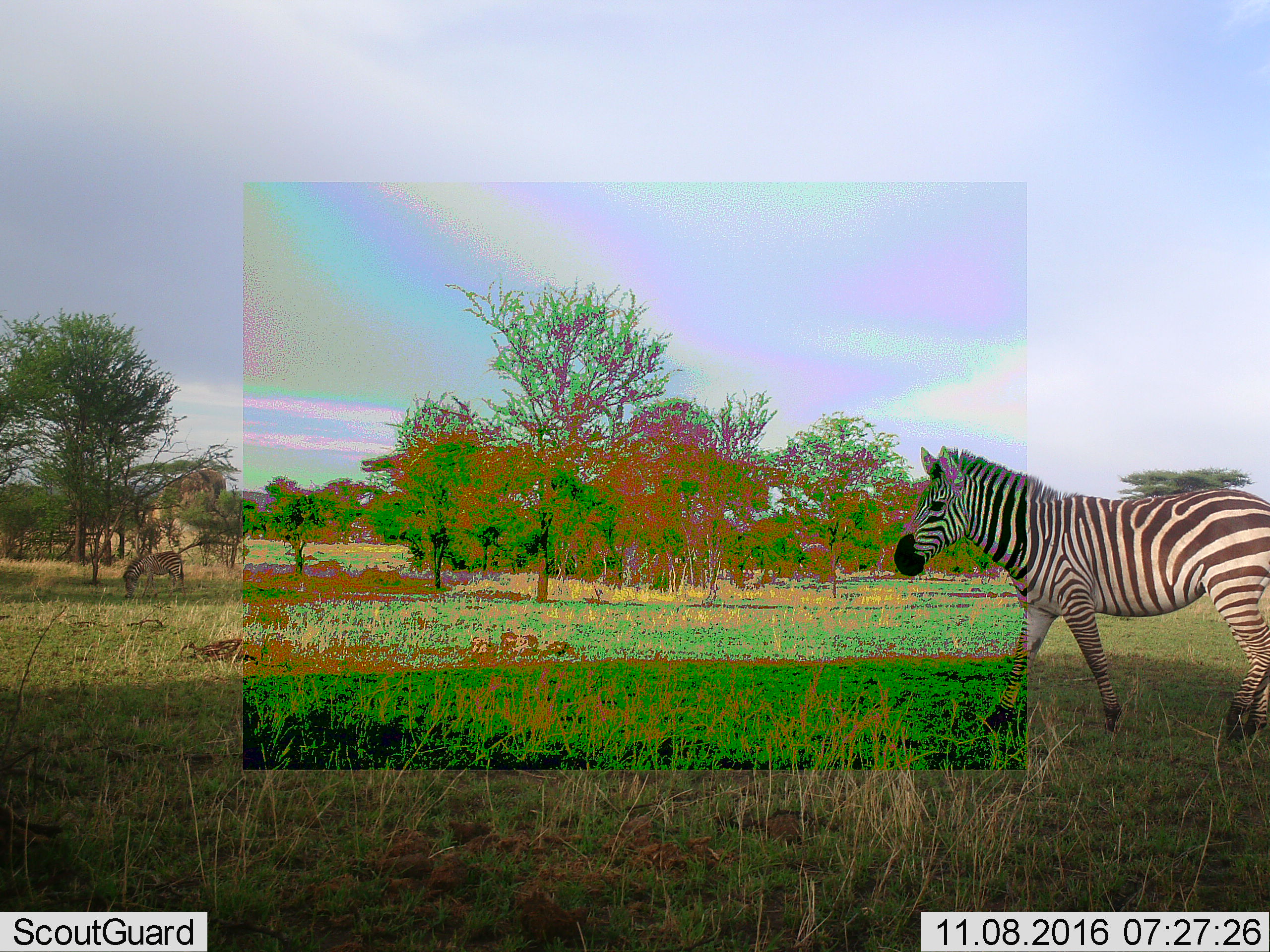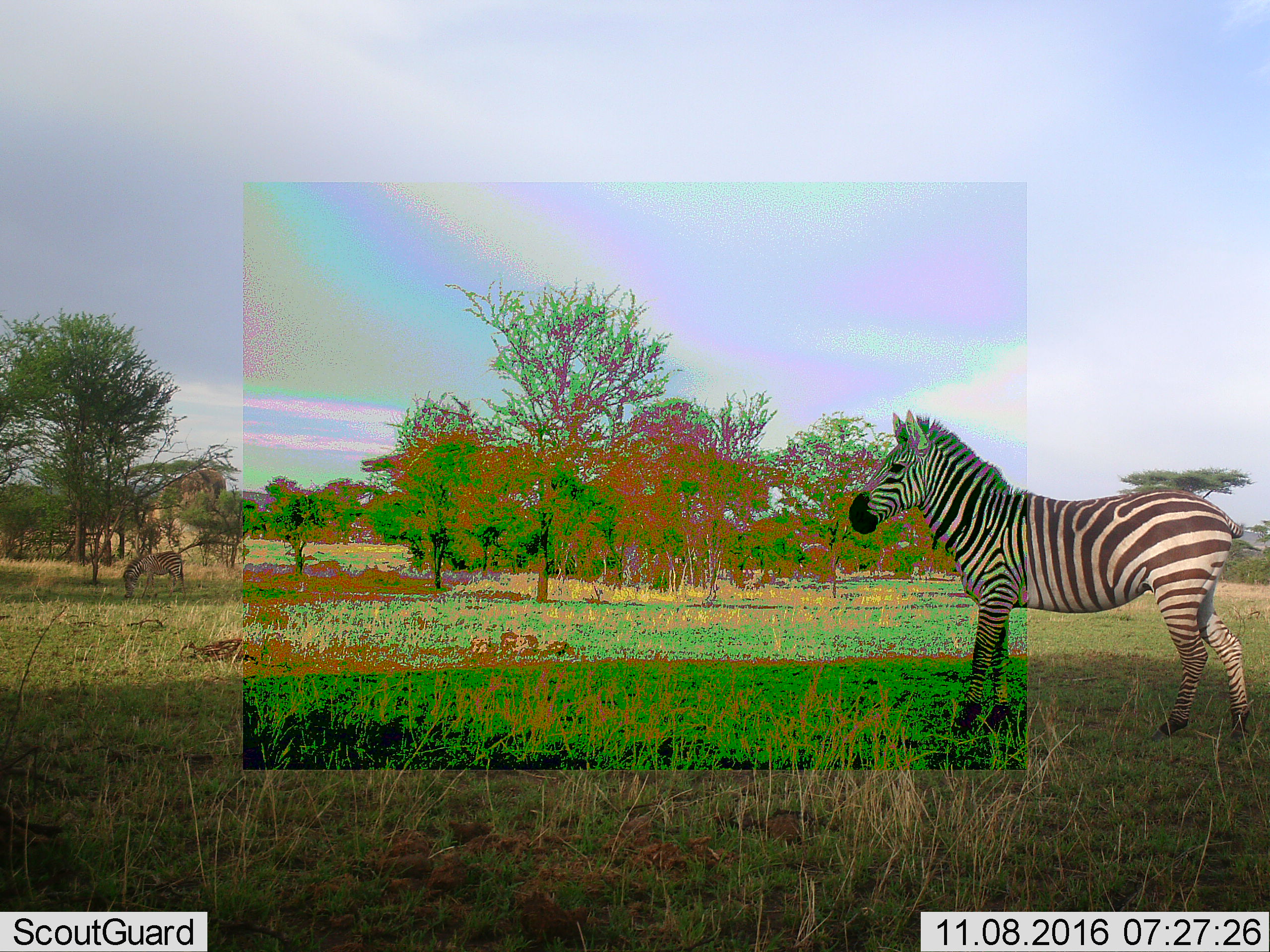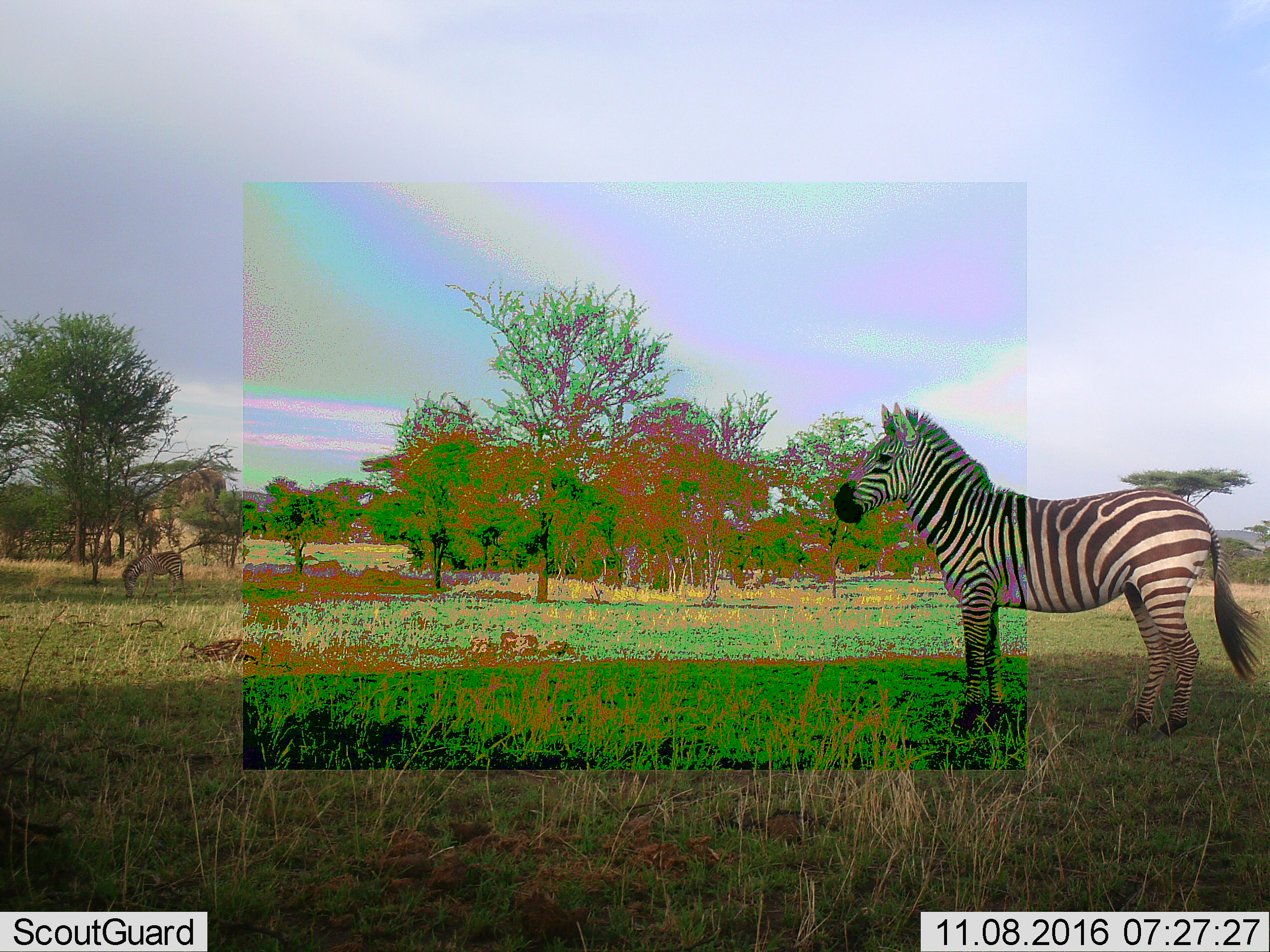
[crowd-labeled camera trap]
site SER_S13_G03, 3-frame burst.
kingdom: Animalia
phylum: Chordata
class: Mammalia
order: Perissodactyla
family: Equidae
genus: Equus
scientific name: Equus quagga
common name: plains zebra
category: zebraplains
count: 2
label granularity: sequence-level